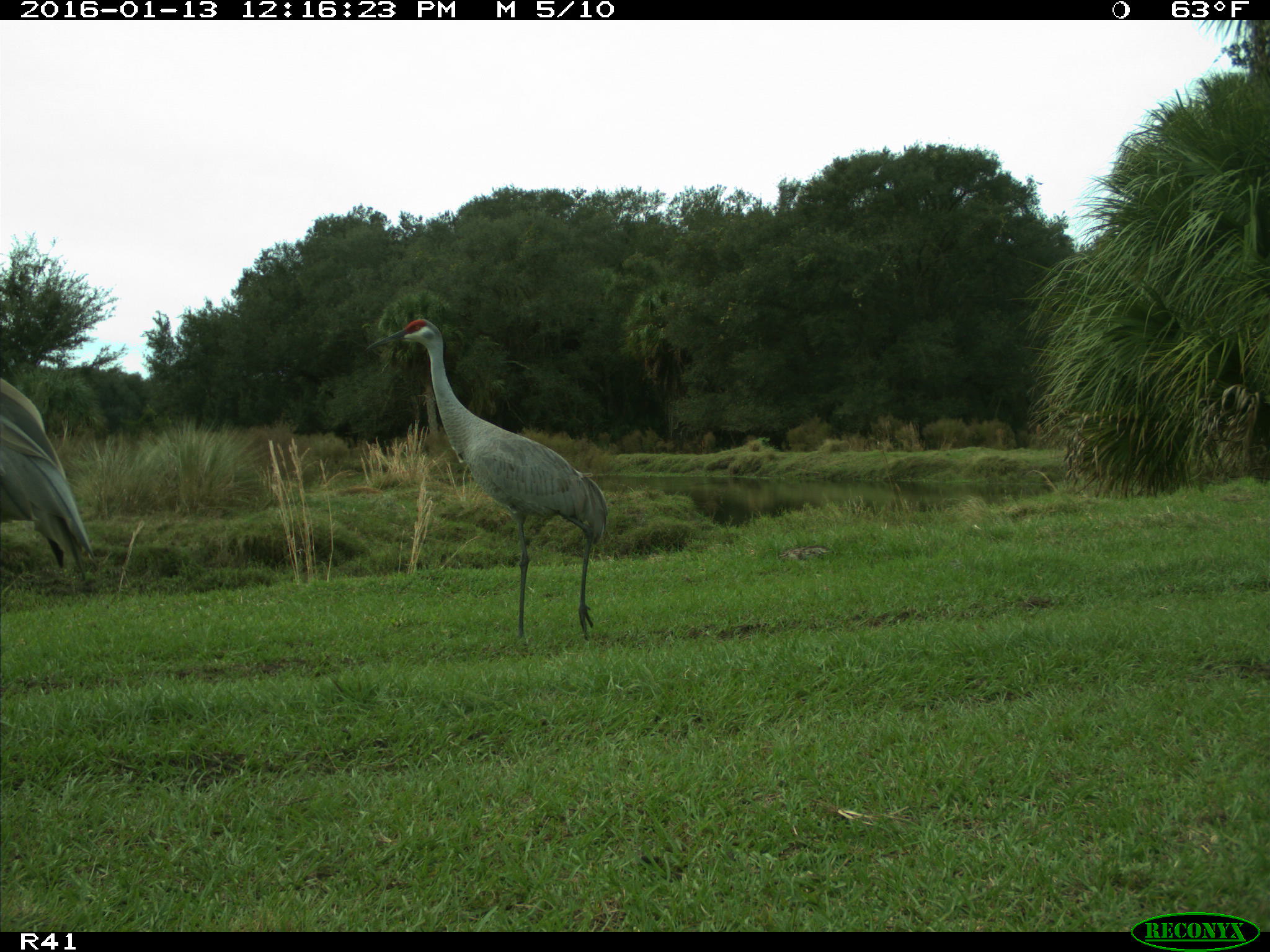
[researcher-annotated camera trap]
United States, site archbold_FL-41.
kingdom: Animalia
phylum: Chordata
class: Aves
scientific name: Aves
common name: birds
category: unidentified bird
Unidentified bird (birds) (Aves).